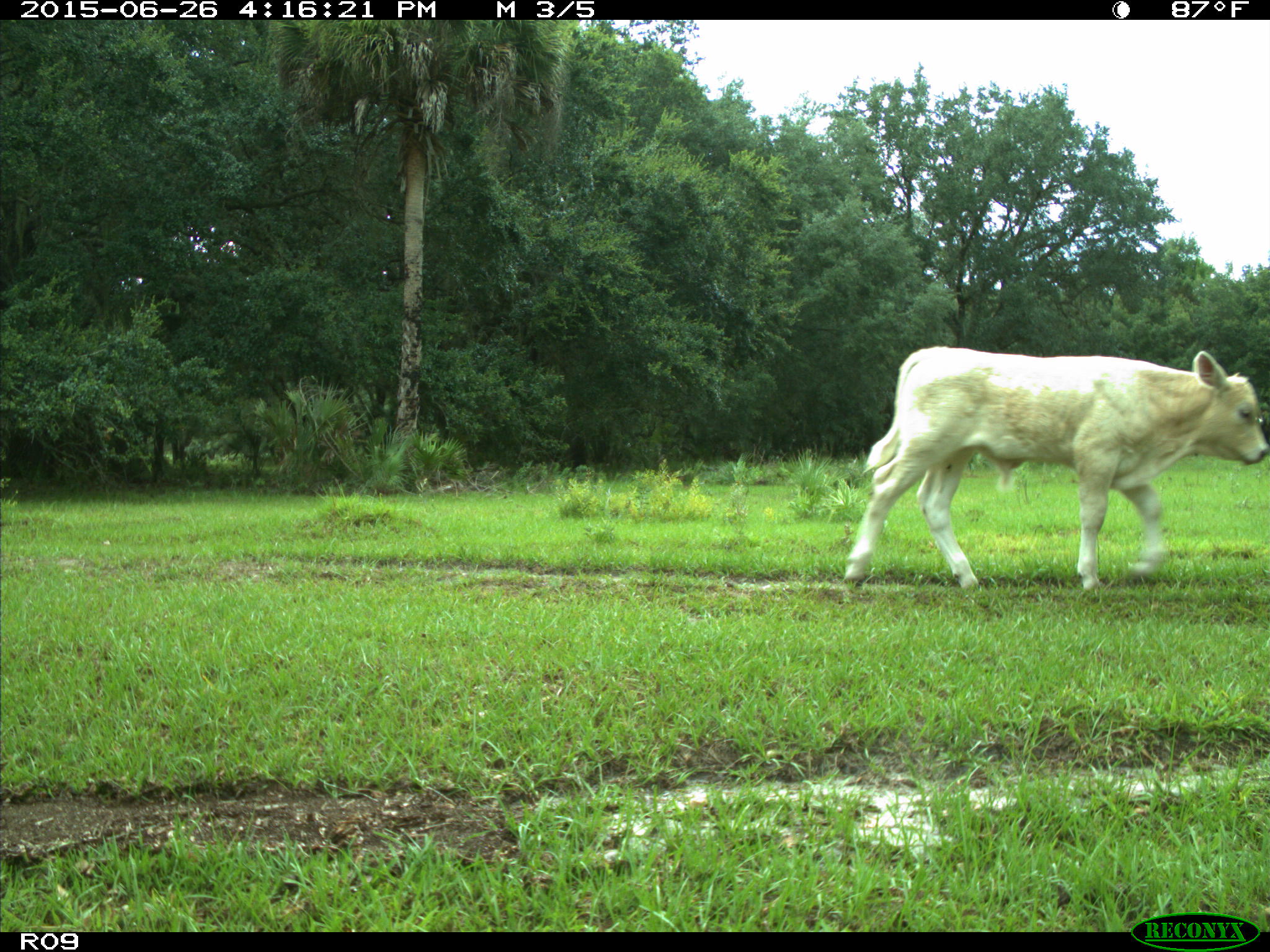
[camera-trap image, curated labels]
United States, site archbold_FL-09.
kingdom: Animalia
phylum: Chordata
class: Mammalia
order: Artiodactyla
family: Bovidae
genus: Bos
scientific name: Bos taurus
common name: domestic cow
Bos taurus (domestic cow).